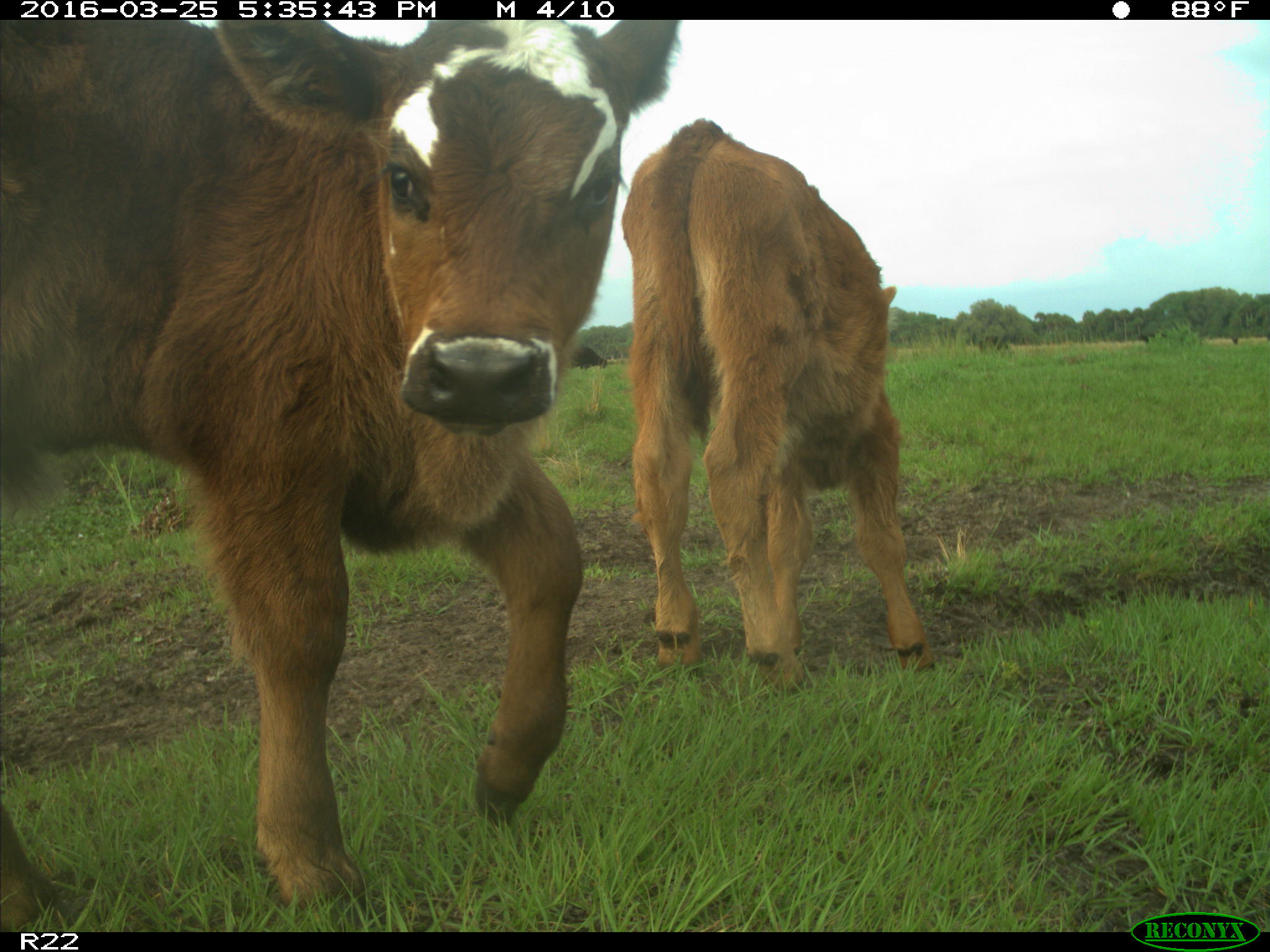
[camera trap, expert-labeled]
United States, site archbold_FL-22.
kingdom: Animalia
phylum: Chordata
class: Mammalia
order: Artiodactyla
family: Bovidae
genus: Bos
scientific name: Bos taurus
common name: domestic cow